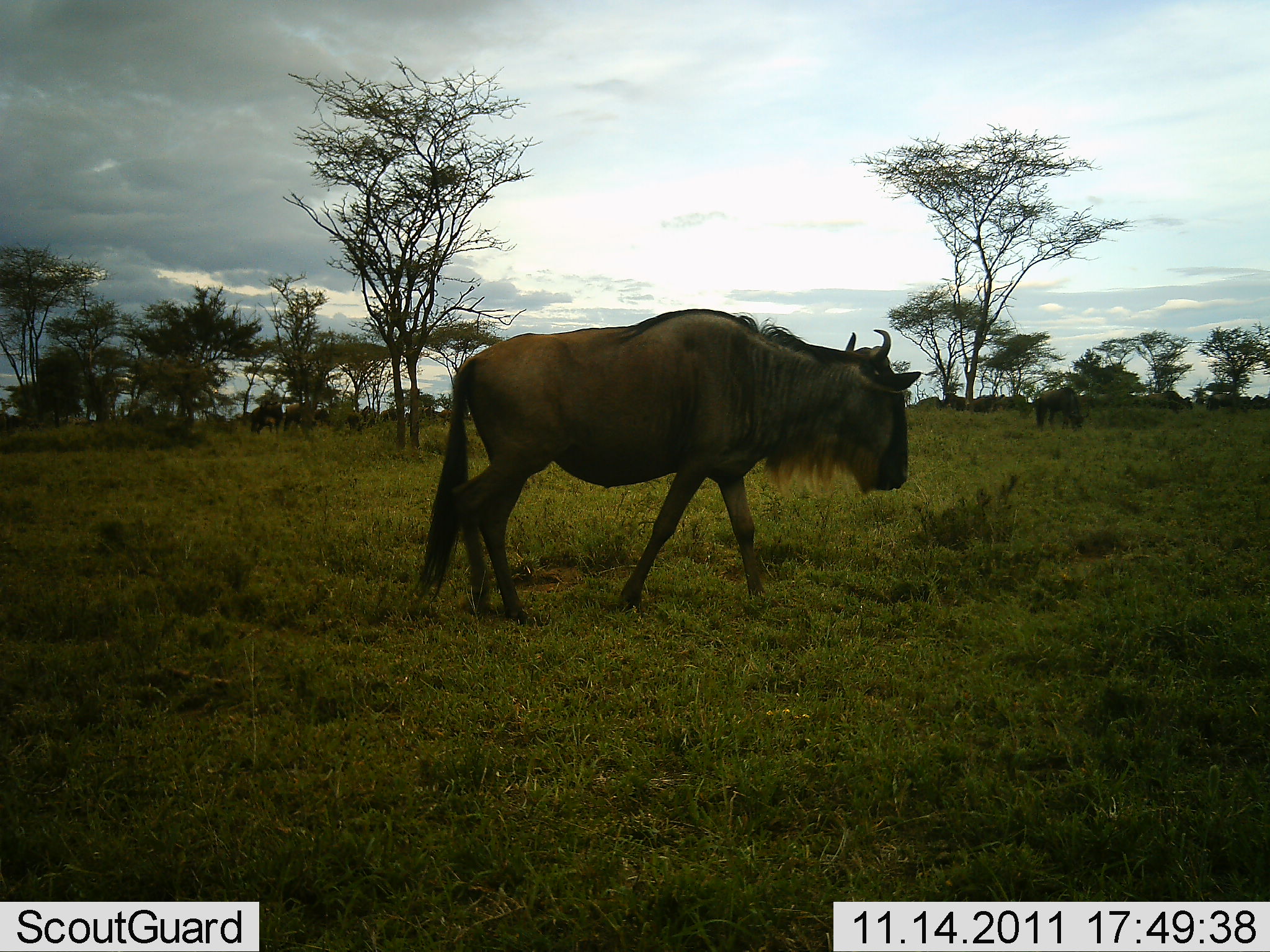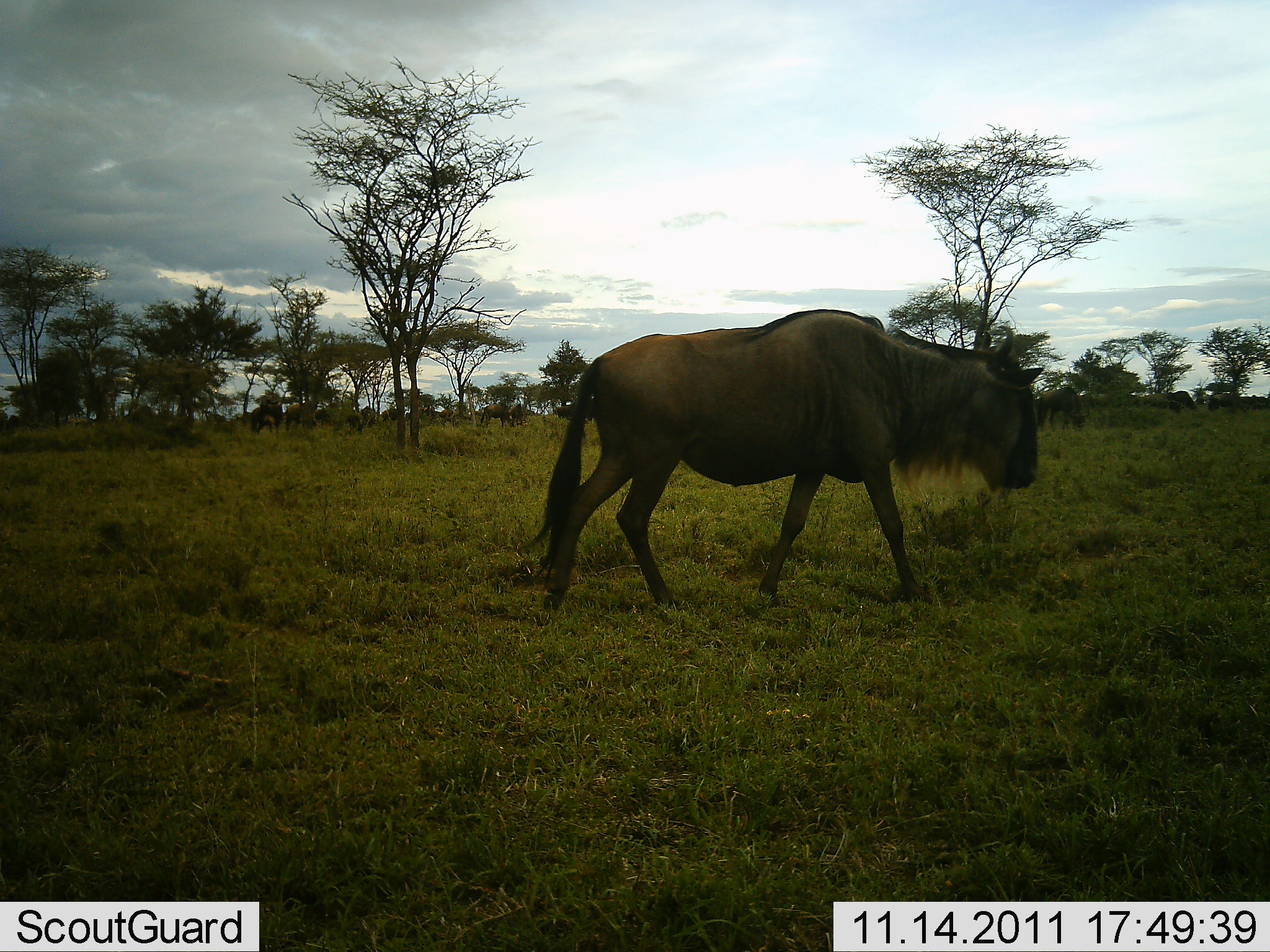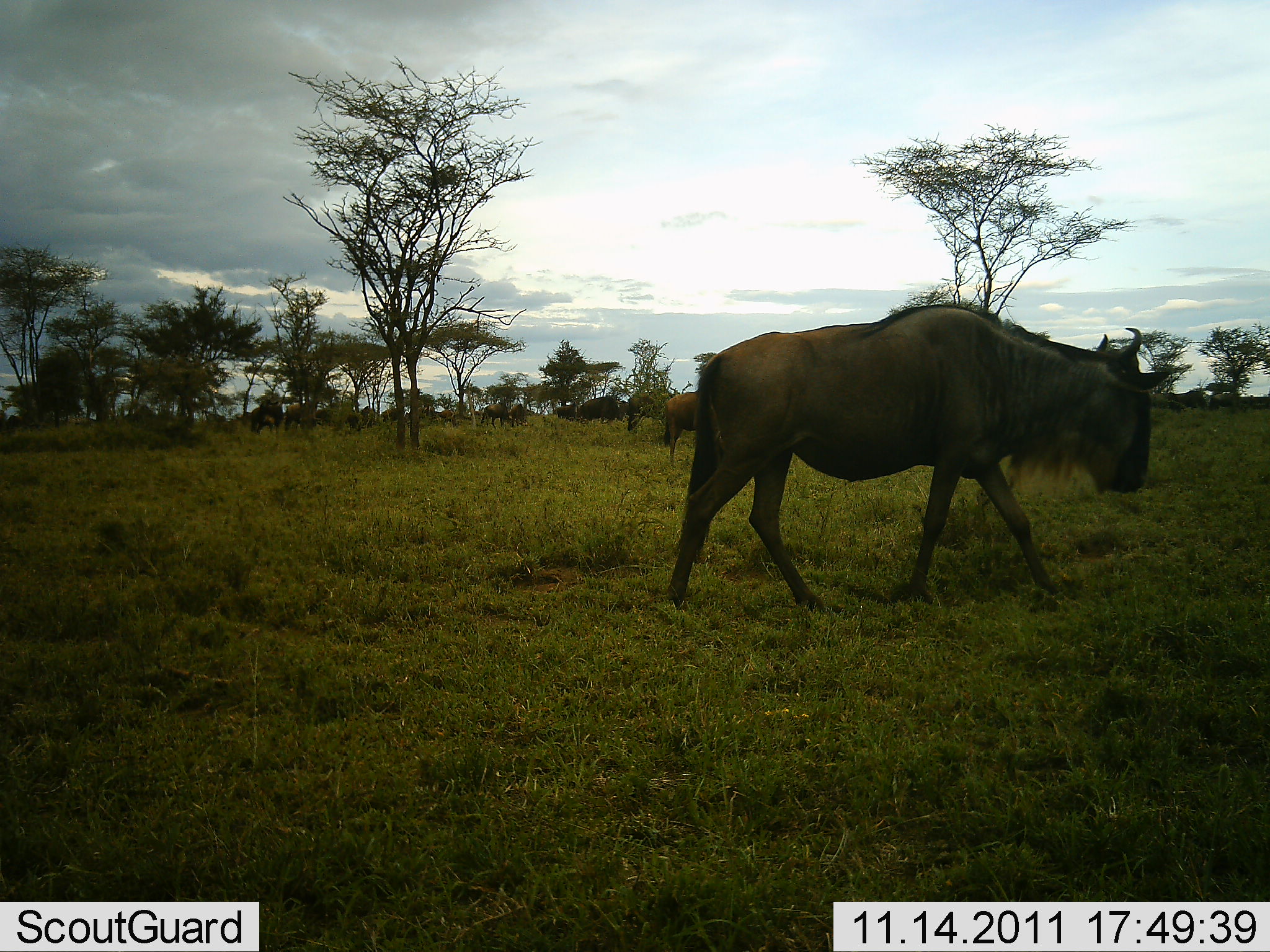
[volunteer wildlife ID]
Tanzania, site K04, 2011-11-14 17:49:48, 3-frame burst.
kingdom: Animalia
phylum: Chordata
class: Mammalia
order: Artiodactyla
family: Bovidae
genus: Connochaetes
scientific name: Connochaetes taurinus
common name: blue wildebeest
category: wildebeest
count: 11-50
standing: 50%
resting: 0%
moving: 79%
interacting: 0%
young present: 0%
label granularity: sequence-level